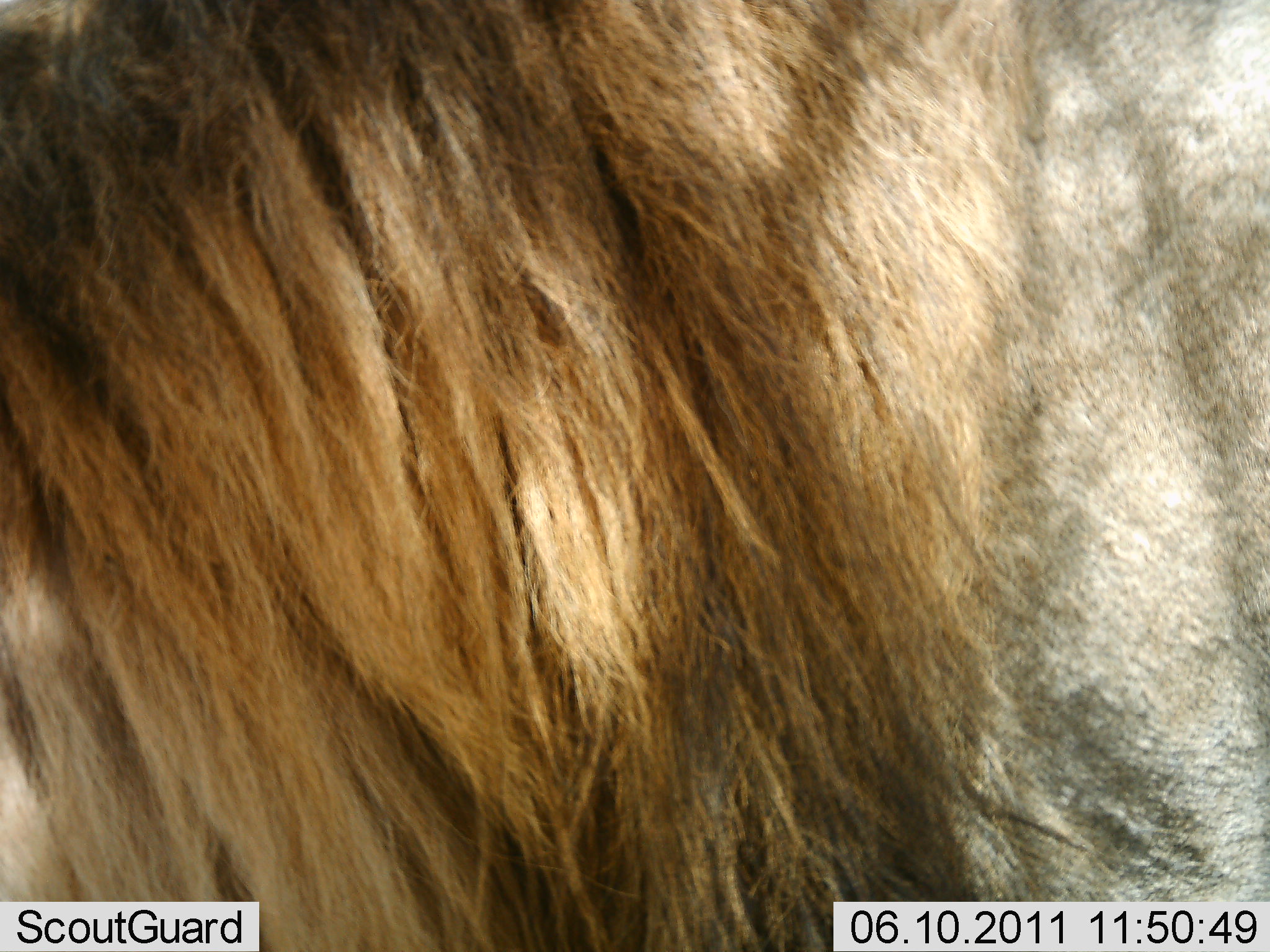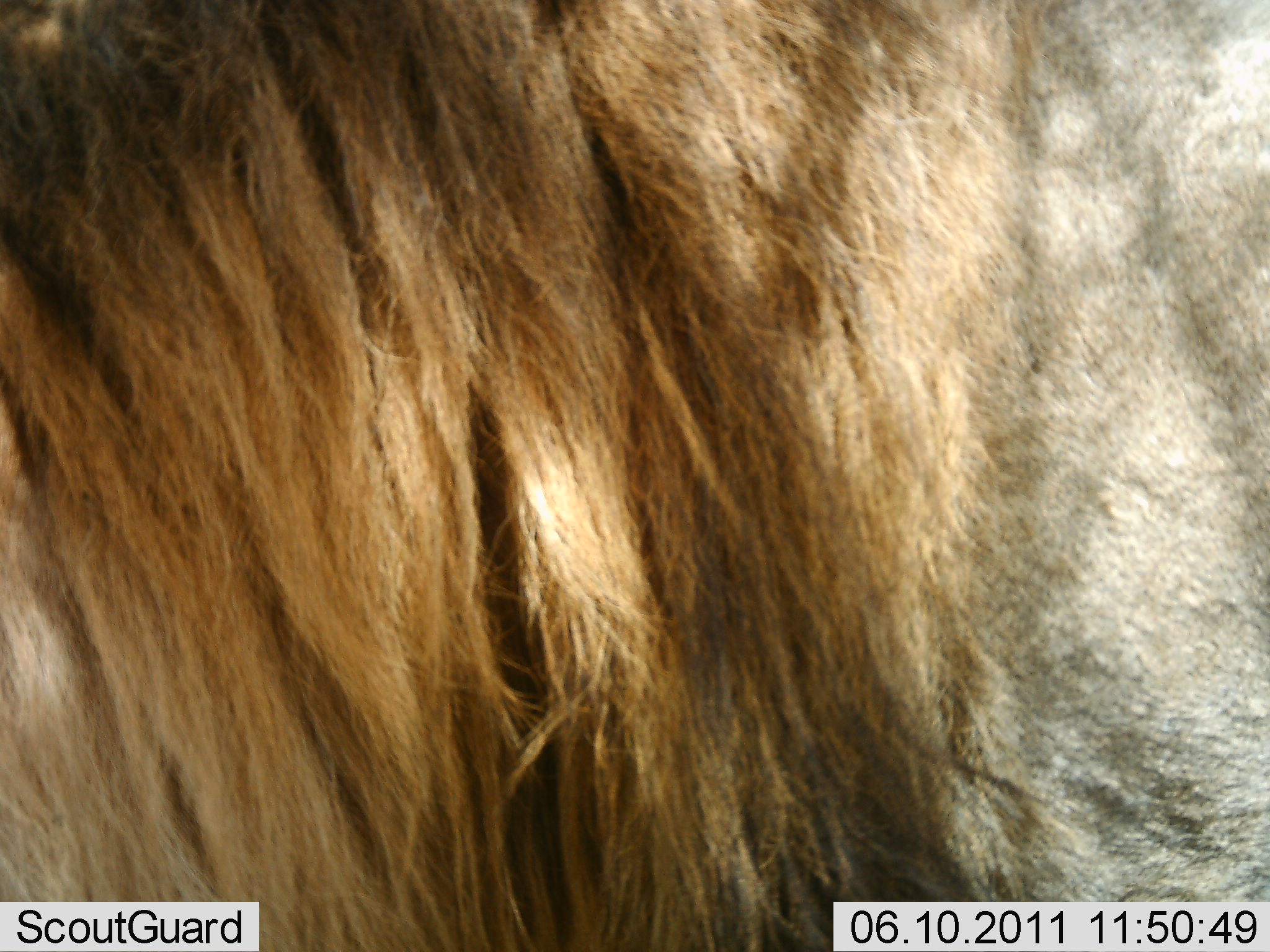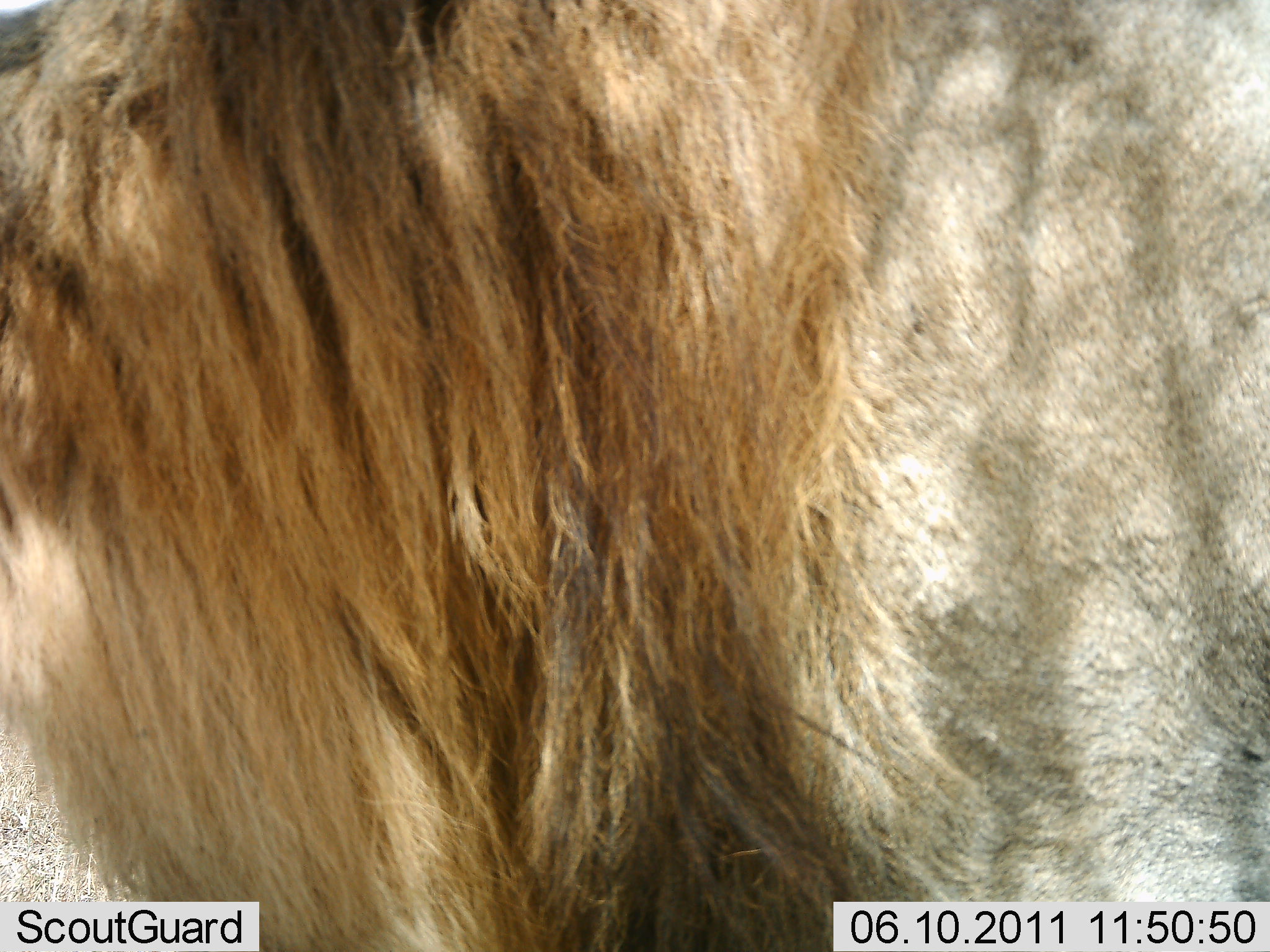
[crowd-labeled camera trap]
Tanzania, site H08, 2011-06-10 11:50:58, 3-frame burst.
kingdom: Animalia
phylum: Chordata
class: Mammalia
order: Carnivora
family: Felidae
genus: Panthera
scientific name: Panthera leo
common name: lion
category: lionmale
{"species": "lionmale (lion) (Panthera leo)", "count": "1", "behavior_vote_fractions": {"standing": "55%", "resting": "27%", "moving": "18%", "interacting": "0%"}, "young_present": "0%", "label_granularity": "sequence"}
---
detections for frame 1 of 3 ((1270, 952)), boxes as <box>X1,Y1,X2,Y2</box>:
animal: <box>1,1,1270,887</box>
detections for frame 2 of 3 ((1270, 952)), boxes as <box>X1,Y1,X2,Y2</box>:
animal: <box>2,2,1268,883</box>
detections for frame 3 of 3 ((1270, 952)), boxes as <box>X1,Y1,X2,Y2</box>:
animal: <box>1,0,1269,952</box>